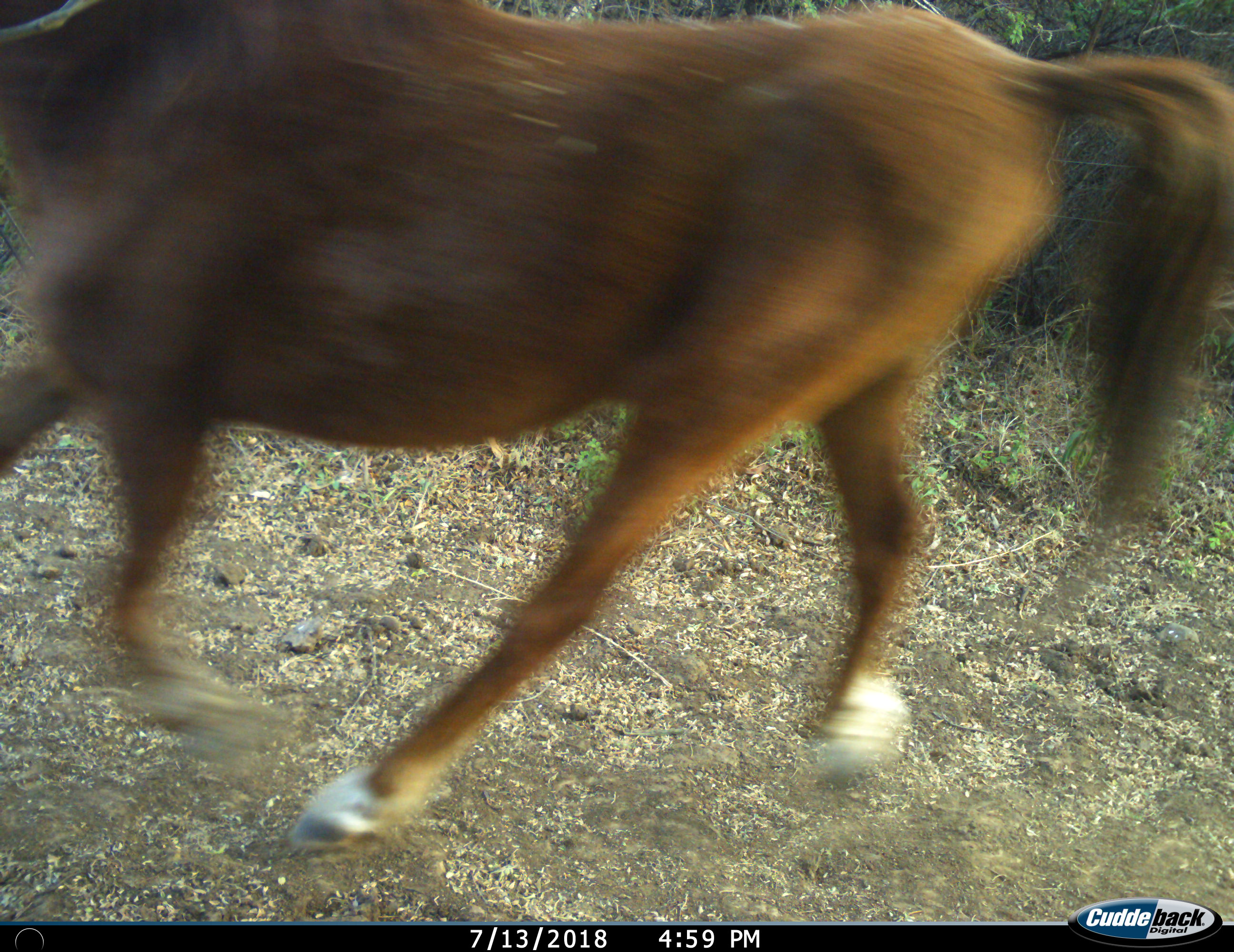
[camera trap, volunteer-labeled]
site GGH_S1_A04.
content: unidentified animal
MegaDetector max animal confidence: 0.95